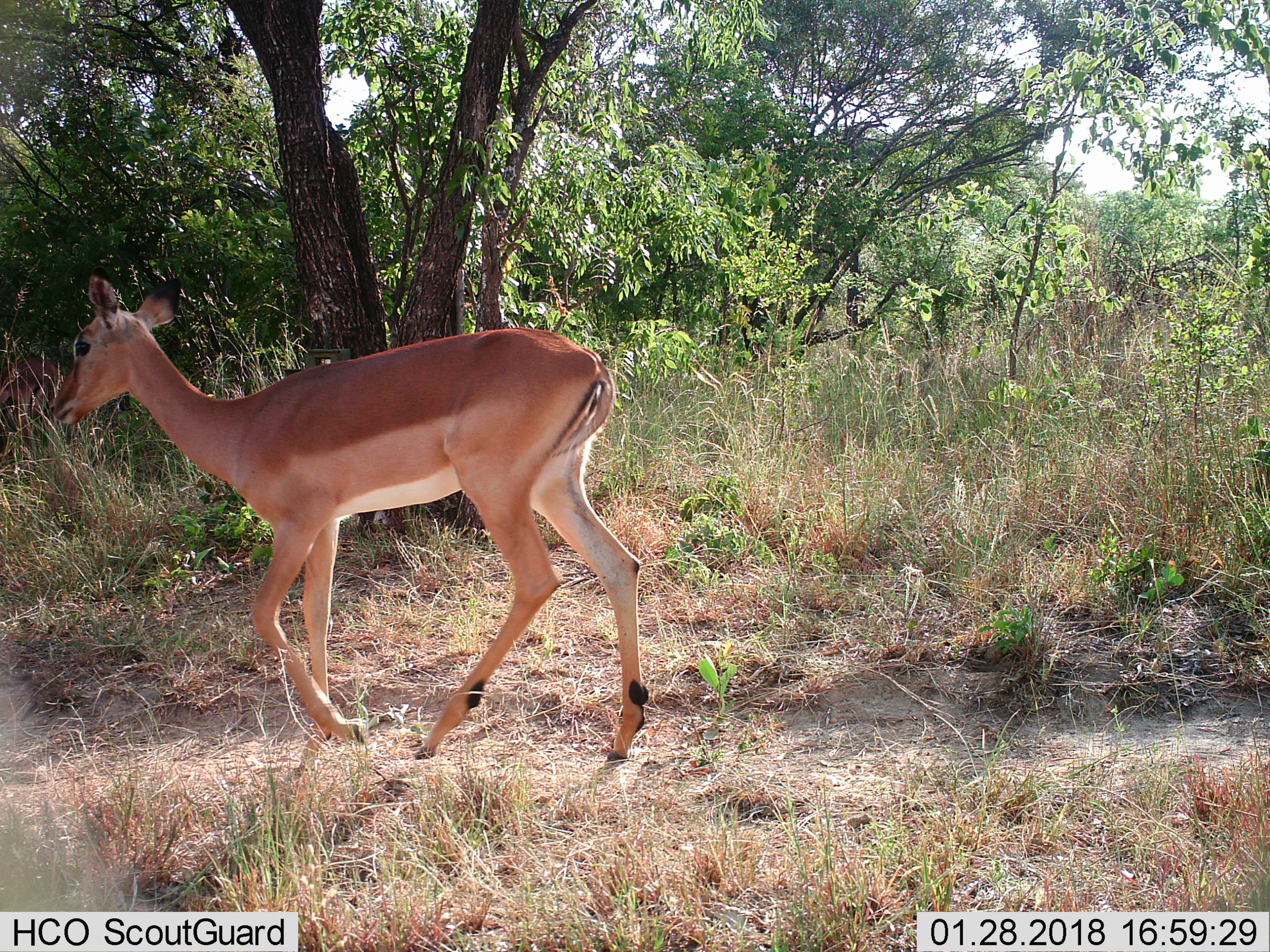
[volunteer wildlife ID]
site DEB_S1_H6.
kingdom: Animalia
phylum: Chordata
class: Mammalia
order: Artiodactyla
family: Bovidae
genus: Aepyceros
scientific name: Aepyceros melampus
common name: impala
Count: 1.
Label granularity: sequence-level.